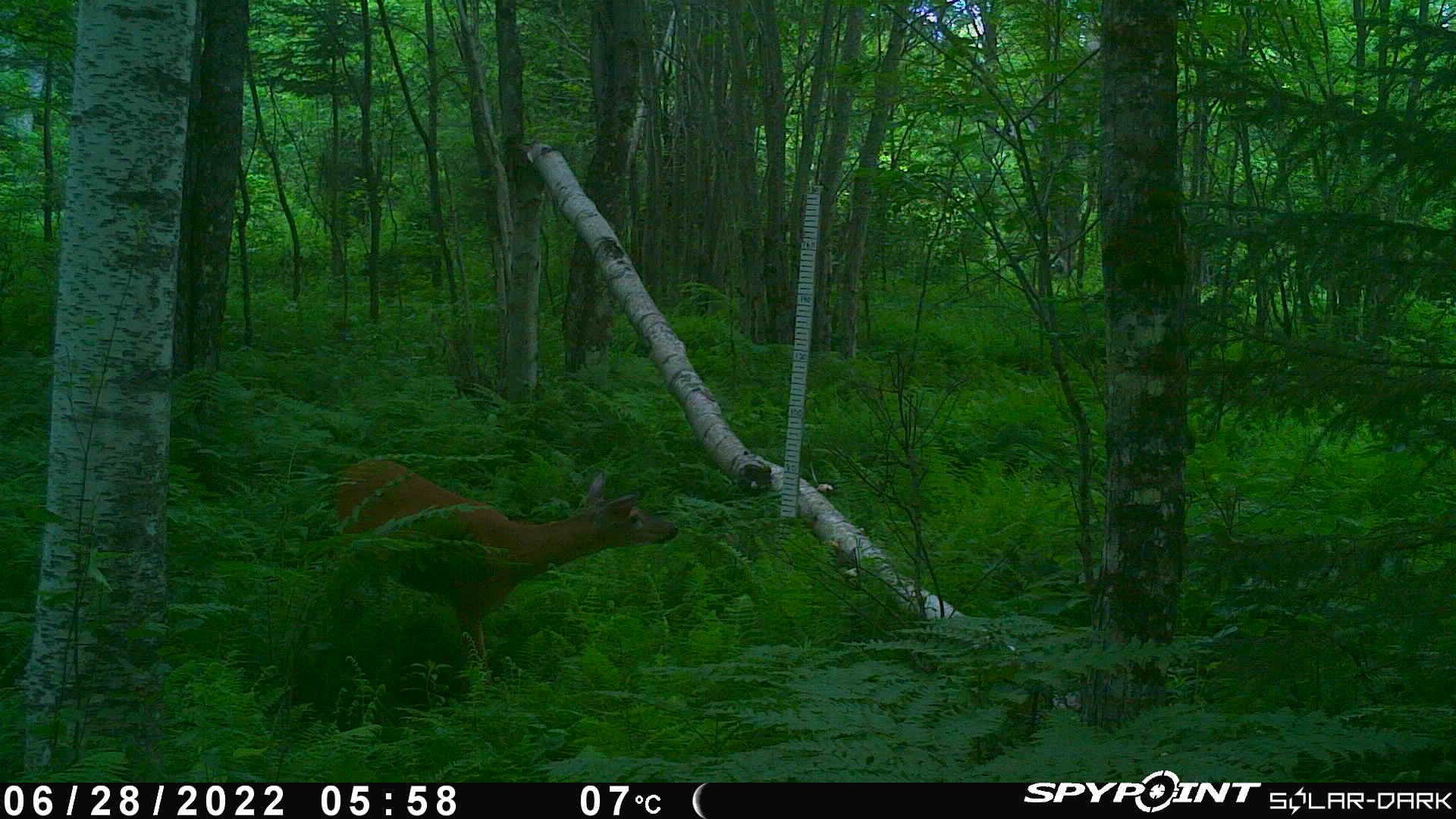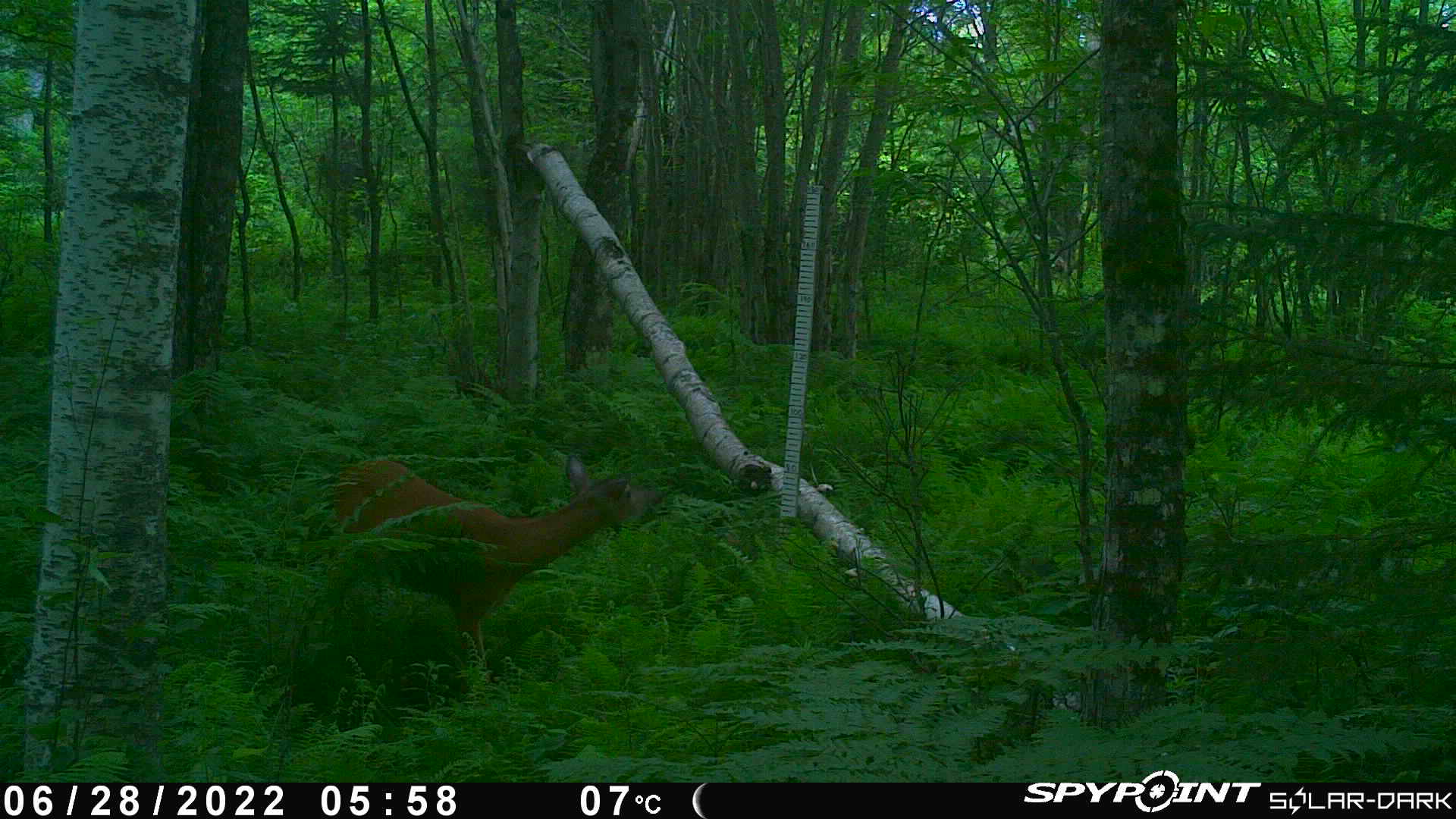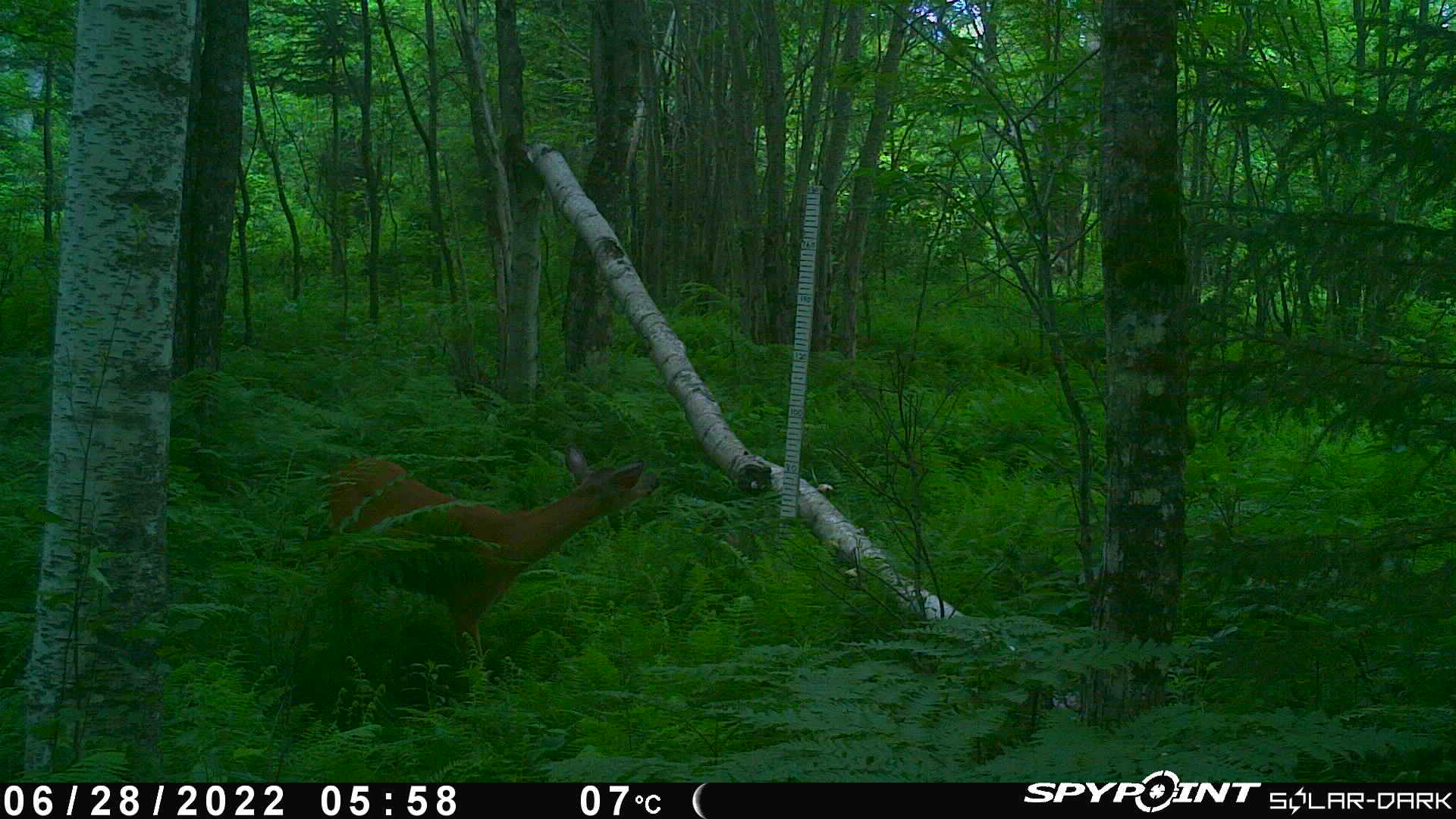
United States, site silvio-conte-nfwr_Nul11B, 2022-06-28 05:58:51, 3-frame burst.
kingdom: Animalia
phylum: Chordata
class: Mammalia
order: Artiodactyla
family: Cervidae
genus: Odocoileus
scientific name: Odocoileus virginianus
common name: white-tailed deer